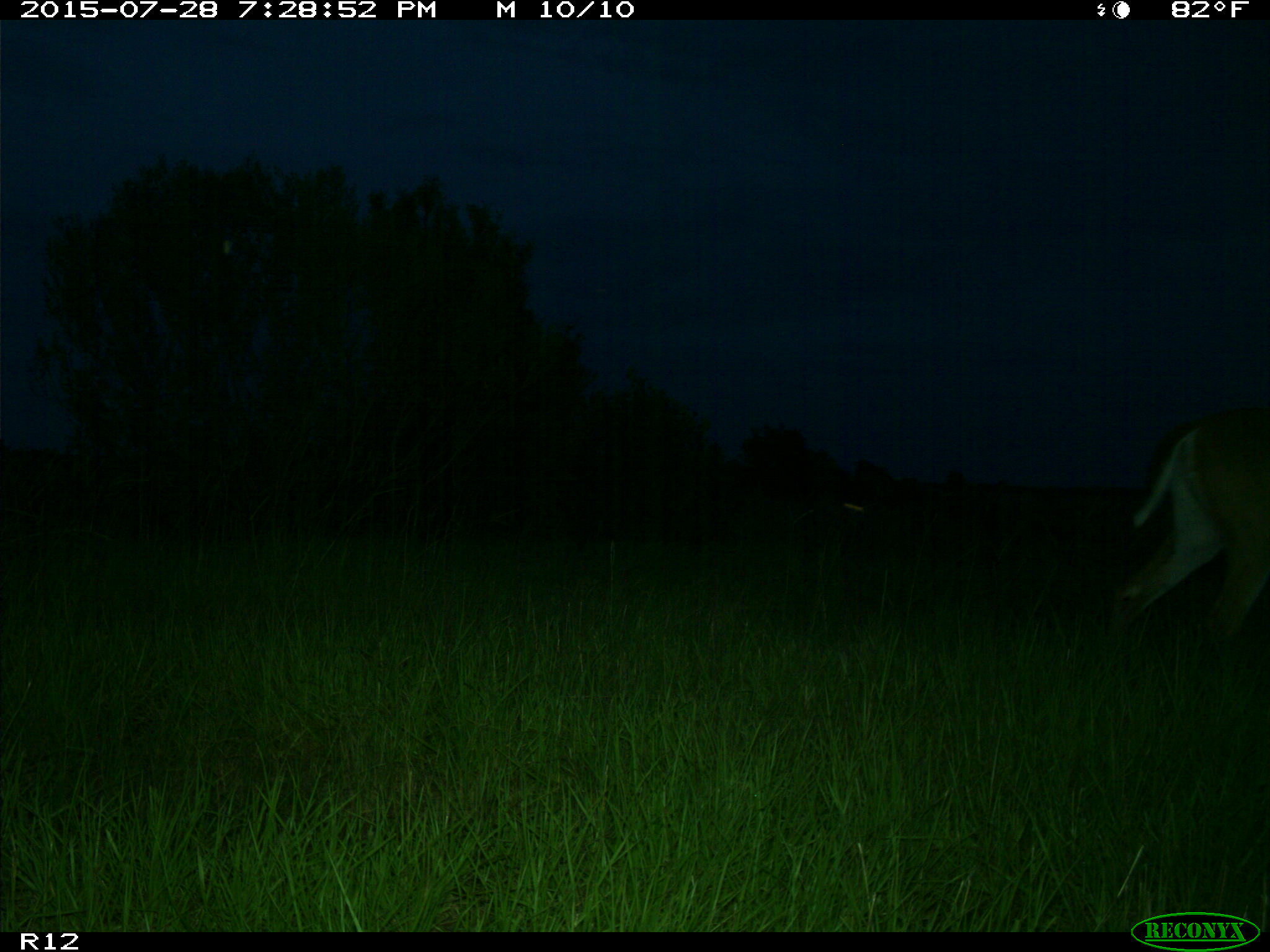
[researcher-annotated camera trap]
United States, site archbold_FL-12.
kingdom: Animalia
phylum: Chordata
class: Mammalia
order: Artiodactyla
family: Cervidae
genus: Odocoileus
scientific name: Odocoileus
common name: deer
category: unidentified deer